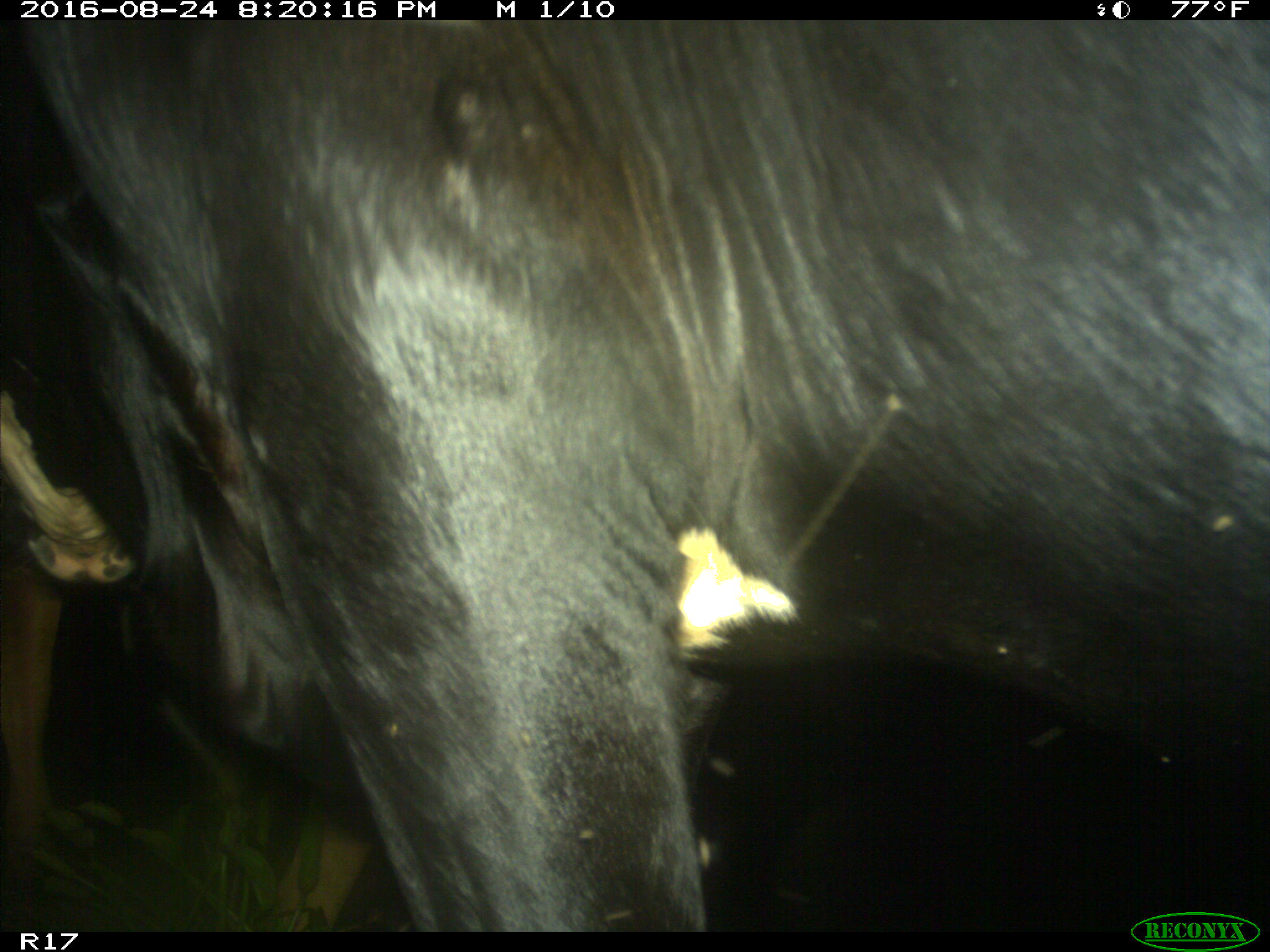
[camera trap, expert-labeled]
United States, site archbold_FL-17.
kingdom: Animalia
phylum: Chordata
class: Mammalia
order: Artiodactyla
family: Bovidae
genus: Bos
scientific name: Bos taurus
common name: domestic cow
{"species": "Bos taurus (domestic cow)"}